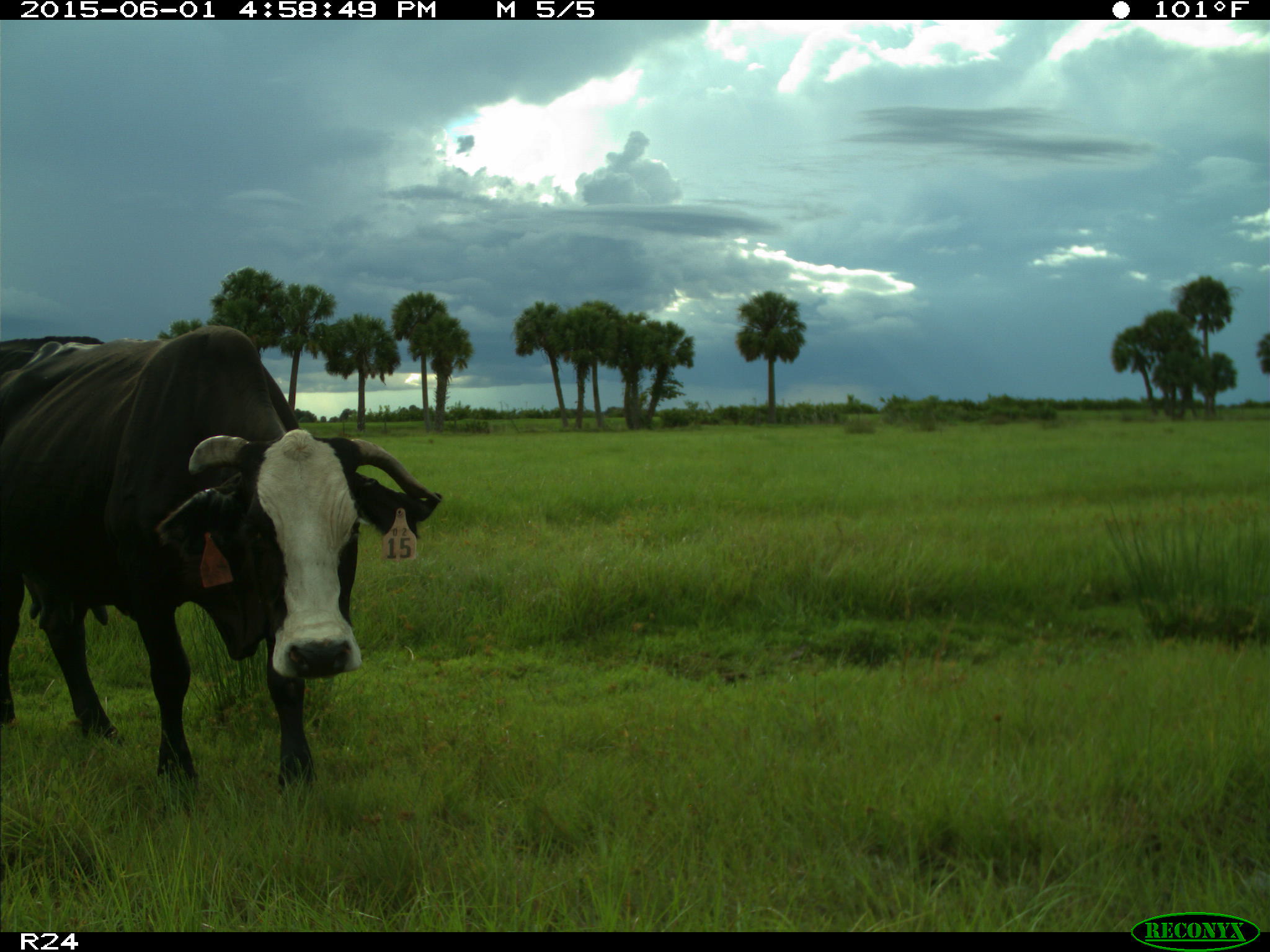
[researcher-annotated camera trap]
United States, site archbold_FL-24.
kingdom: Animalia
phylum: Chordata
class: Mammalia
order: Artiodactyla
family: Bovidae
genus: Bos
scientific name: Bos taurus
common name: domestic cow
Bos taurus (domestic cow).